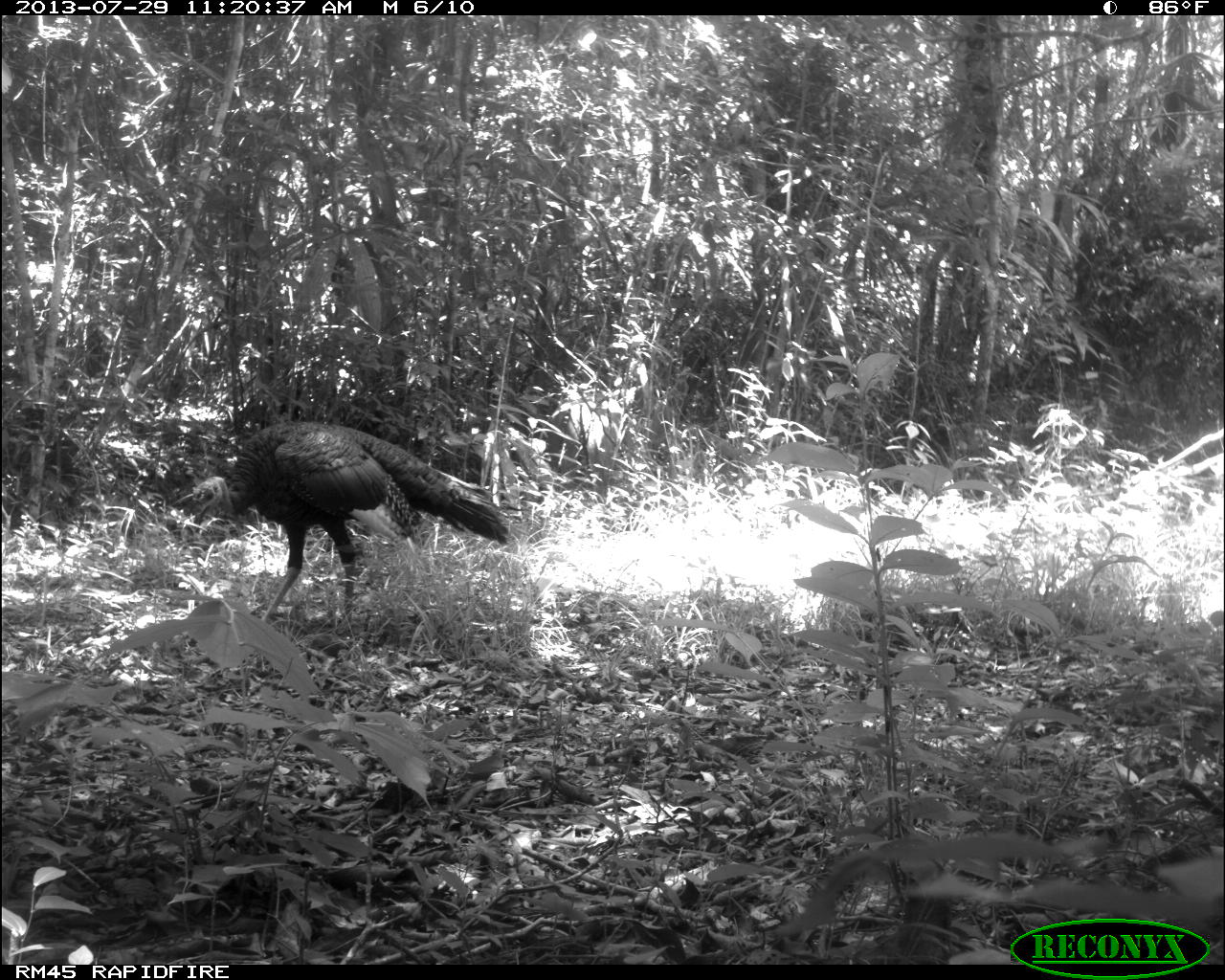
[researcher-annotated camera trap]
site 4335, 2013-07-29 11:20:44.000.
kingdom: Animalia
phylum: Chordata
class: Aves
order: Galliformes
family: Phasianidae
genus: Meleagris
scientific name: Meleagris ocellata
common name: ocellated turkey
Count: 1.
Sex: male.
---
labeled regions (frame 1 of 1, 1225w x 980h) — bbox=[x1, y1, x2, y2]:
meleagris ocellata: bbox=[184, 418, 511, 633]